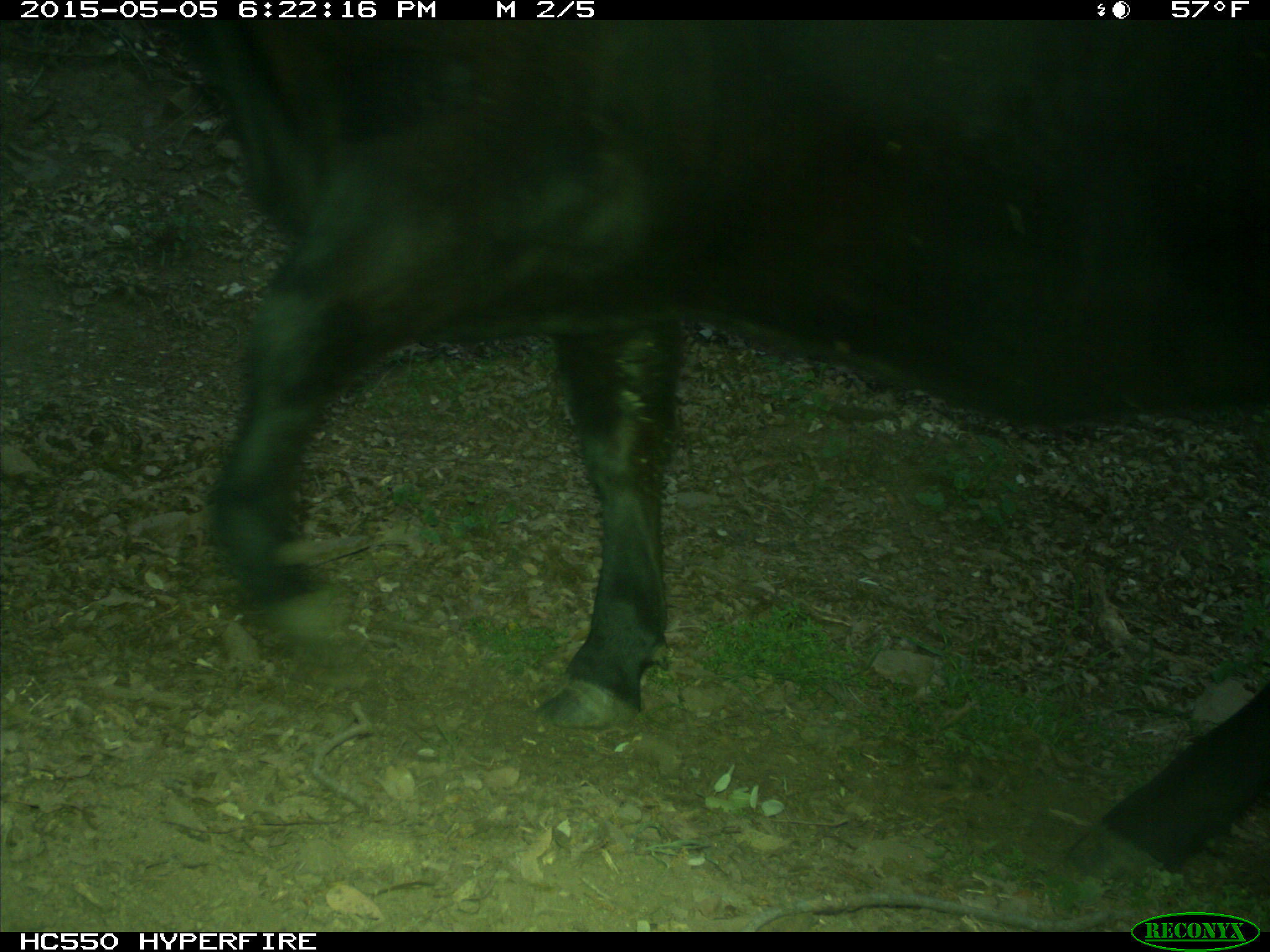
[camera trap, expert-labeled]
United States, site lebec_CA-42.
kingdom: Animalia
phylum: Chordata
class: Mammalia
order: Artiodactyla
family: Bovidae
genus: Bos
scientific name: Bos taurus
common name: domestic cow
Bos taurus (domestic cow).